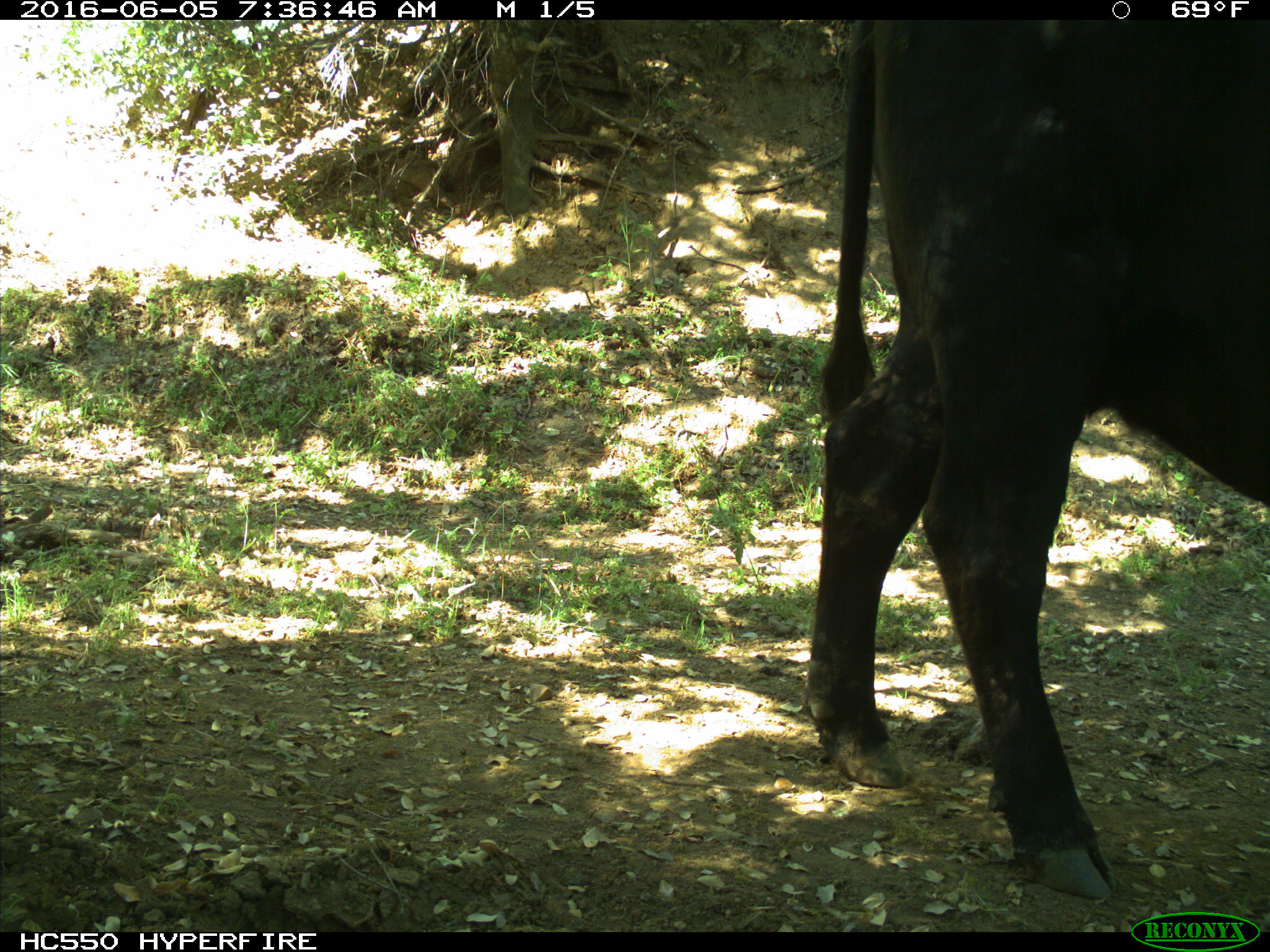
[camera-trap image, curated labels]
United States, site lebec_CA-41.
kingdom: Animalia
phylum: Chordata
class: Mammalia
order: Artiodactyla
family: Bovidae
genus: Bos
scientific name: Bos taurus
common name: domestic cow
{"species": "Bos taurus (domestic cow)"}